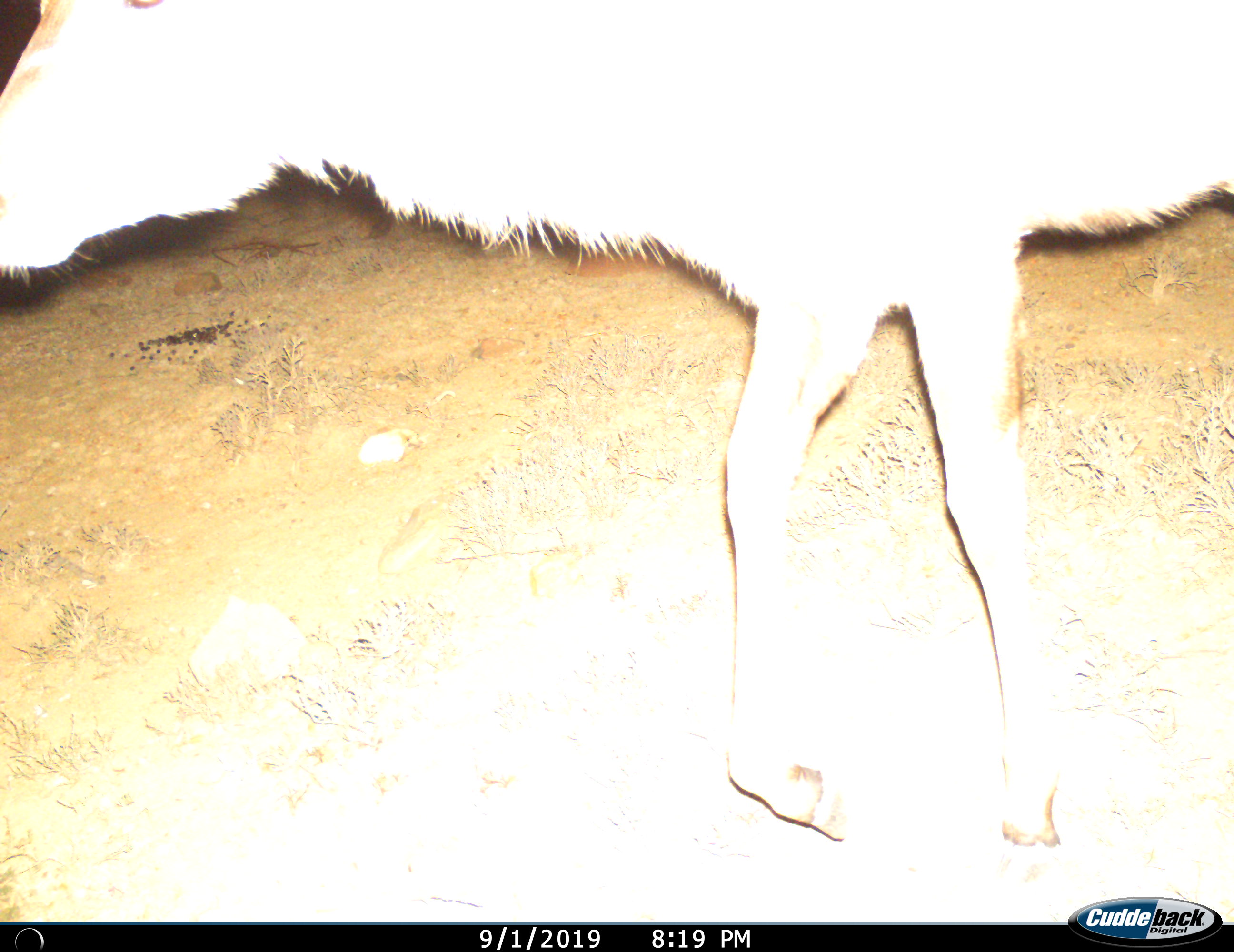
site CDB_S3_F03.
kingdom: Animalia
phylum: Chordata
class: Mammalia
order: Artiodactyla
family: Bovidae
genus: Tragelaphus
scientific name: Tragelaphus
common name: kudu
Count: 1.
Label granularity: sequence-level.